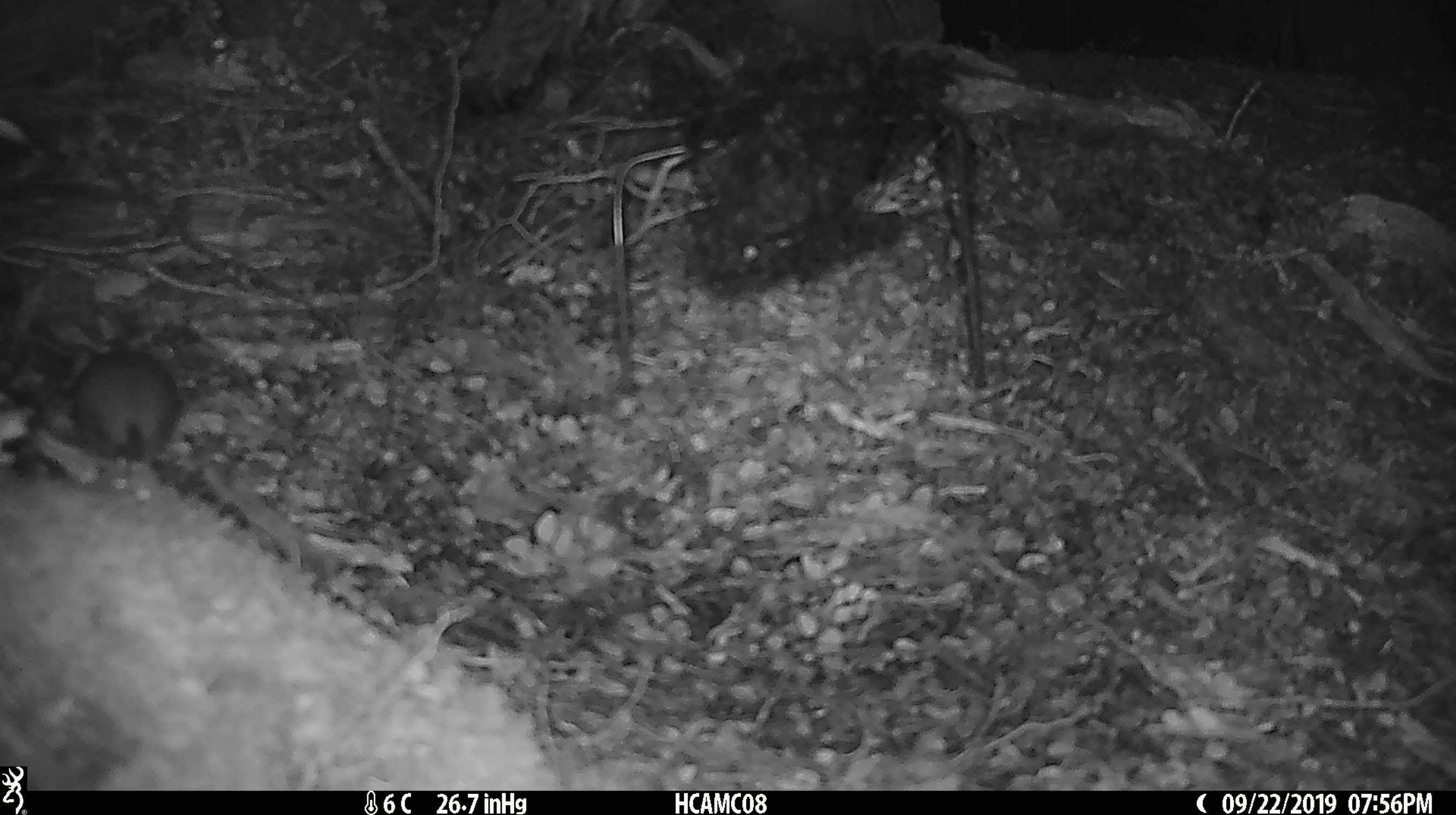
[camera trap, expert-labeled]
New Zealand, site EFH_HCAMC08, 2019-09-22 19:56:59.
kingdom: Animalia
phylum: Chordata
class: Mammalia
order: Rodentia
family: Muridae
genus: Mus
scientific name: Mus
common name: mouse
Mouse (Mus).